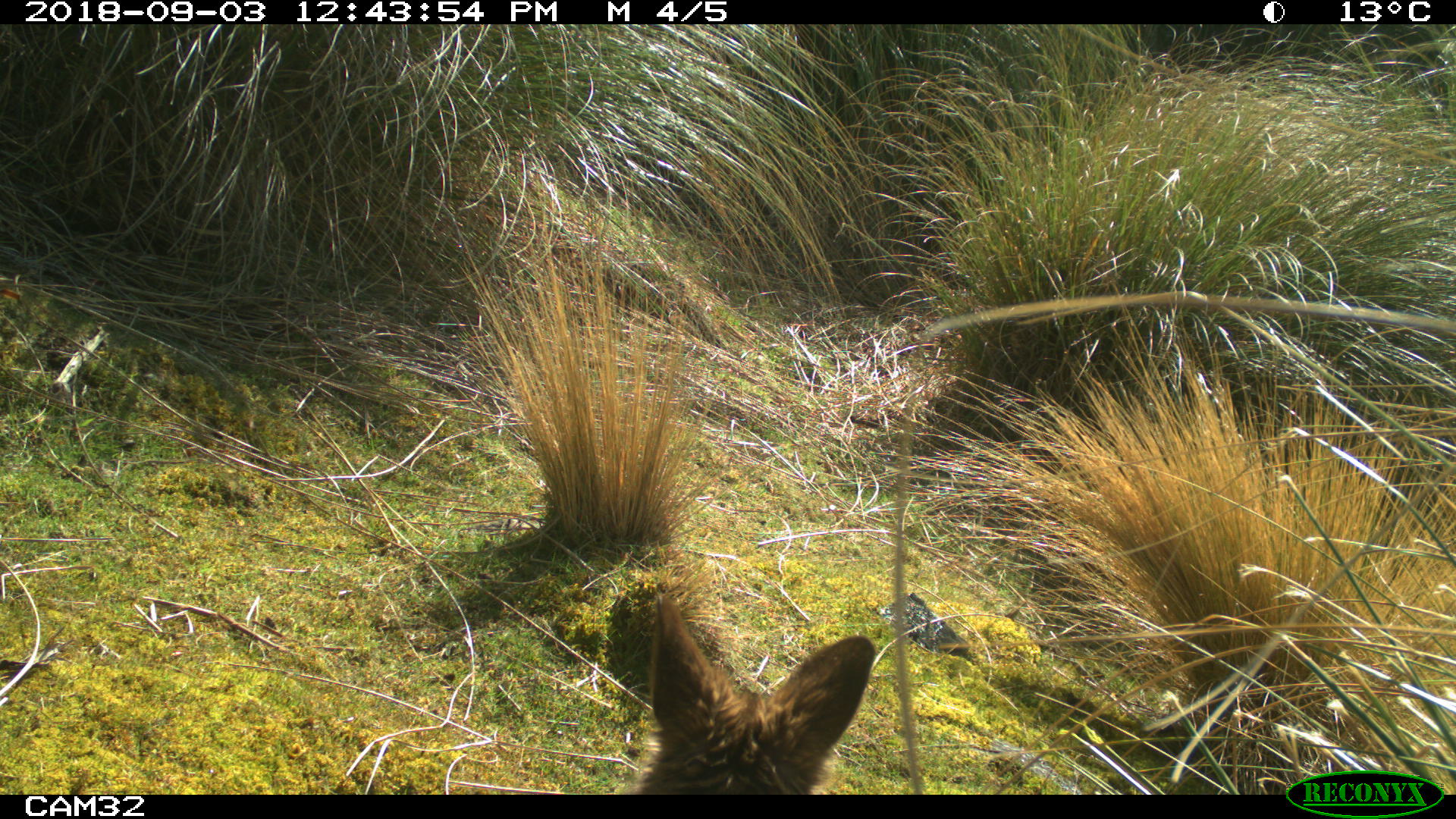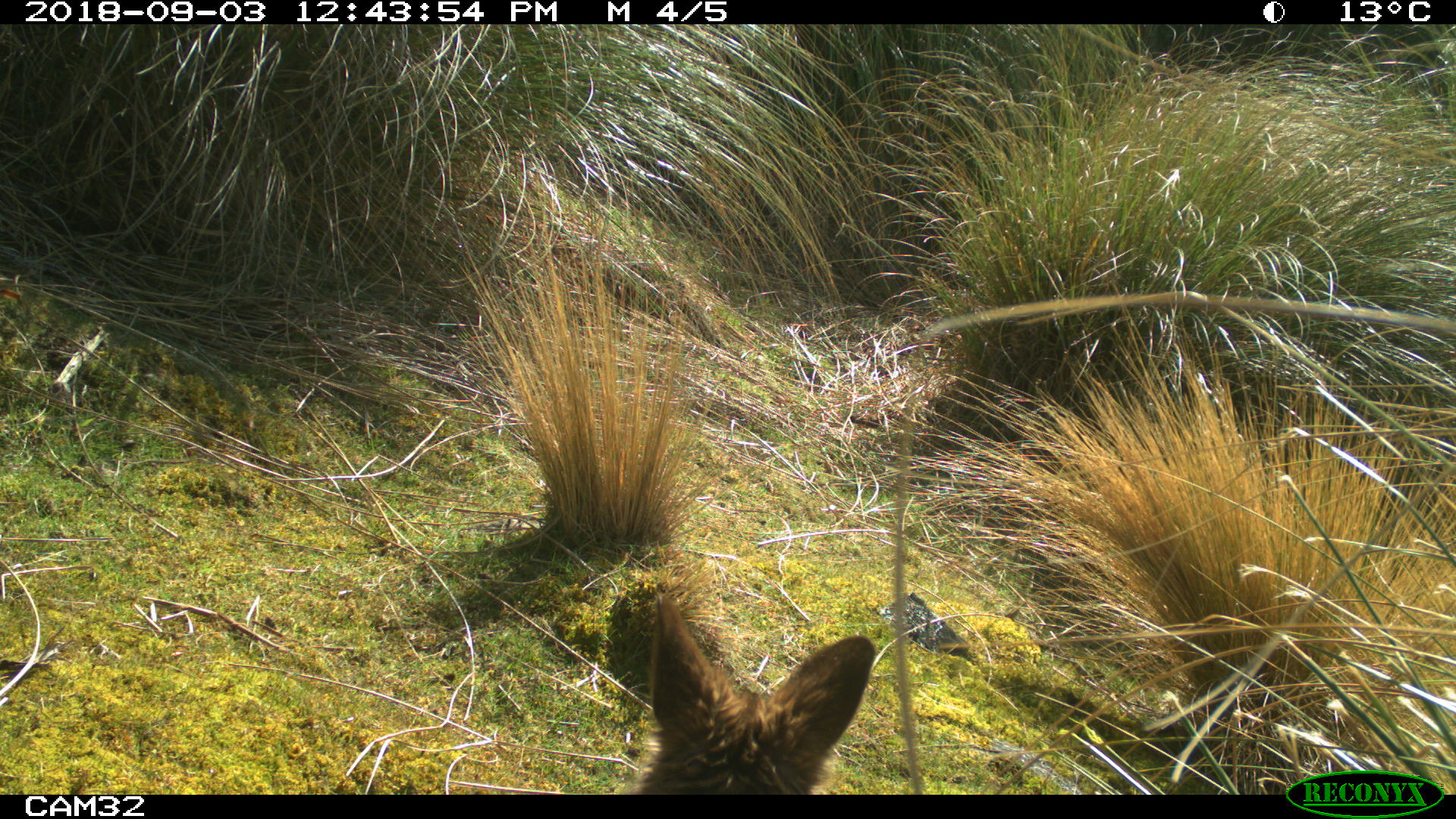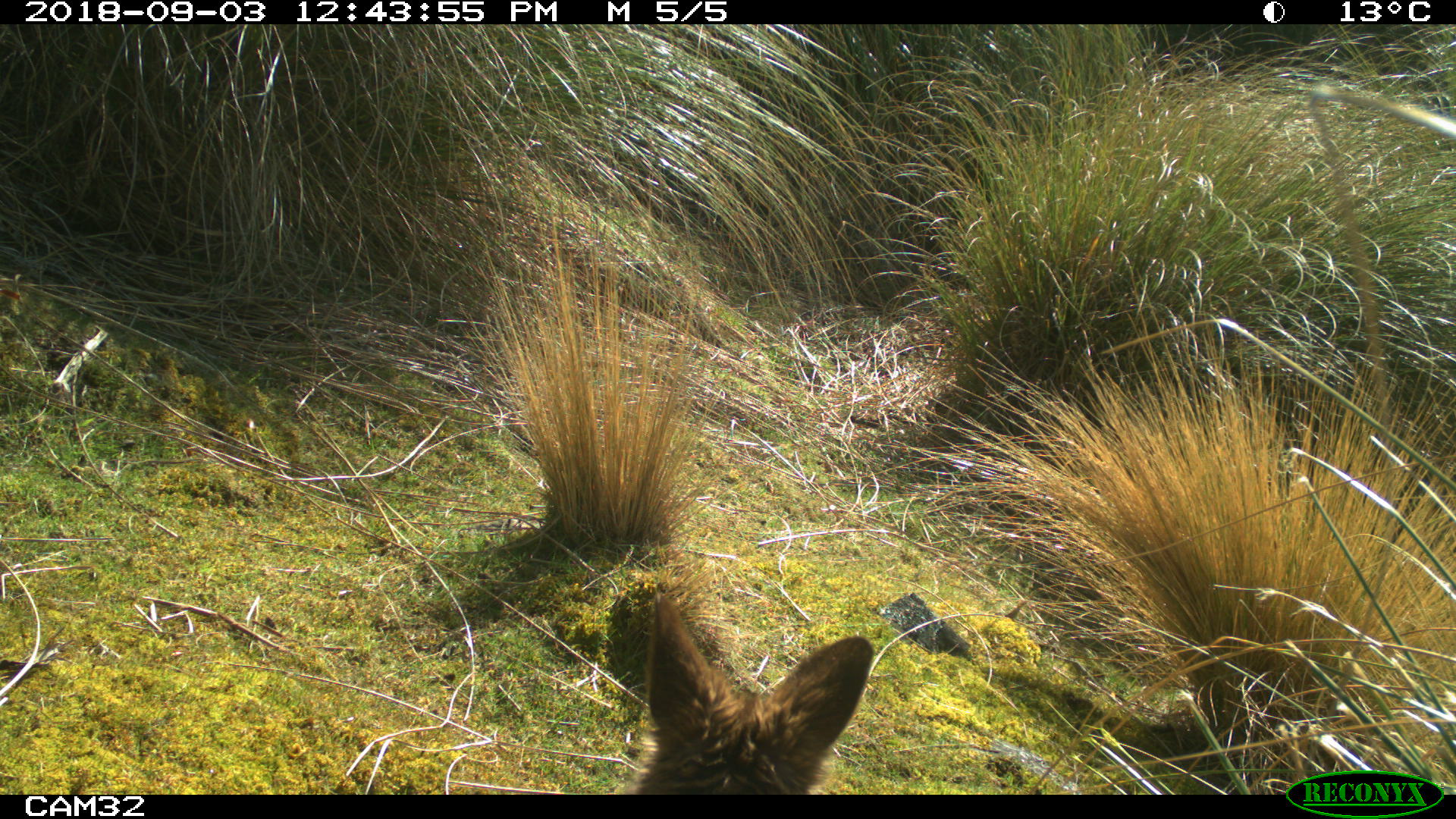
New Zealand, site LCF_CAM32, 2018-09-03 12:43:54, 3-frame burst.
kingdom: Animalia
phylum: Chordata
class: Mammalia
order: Diprotodontia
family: Macropodidae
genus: Notamacropus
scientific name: Notamacropus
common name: wallaby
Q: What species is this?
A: Wallaby (Notamacropus).